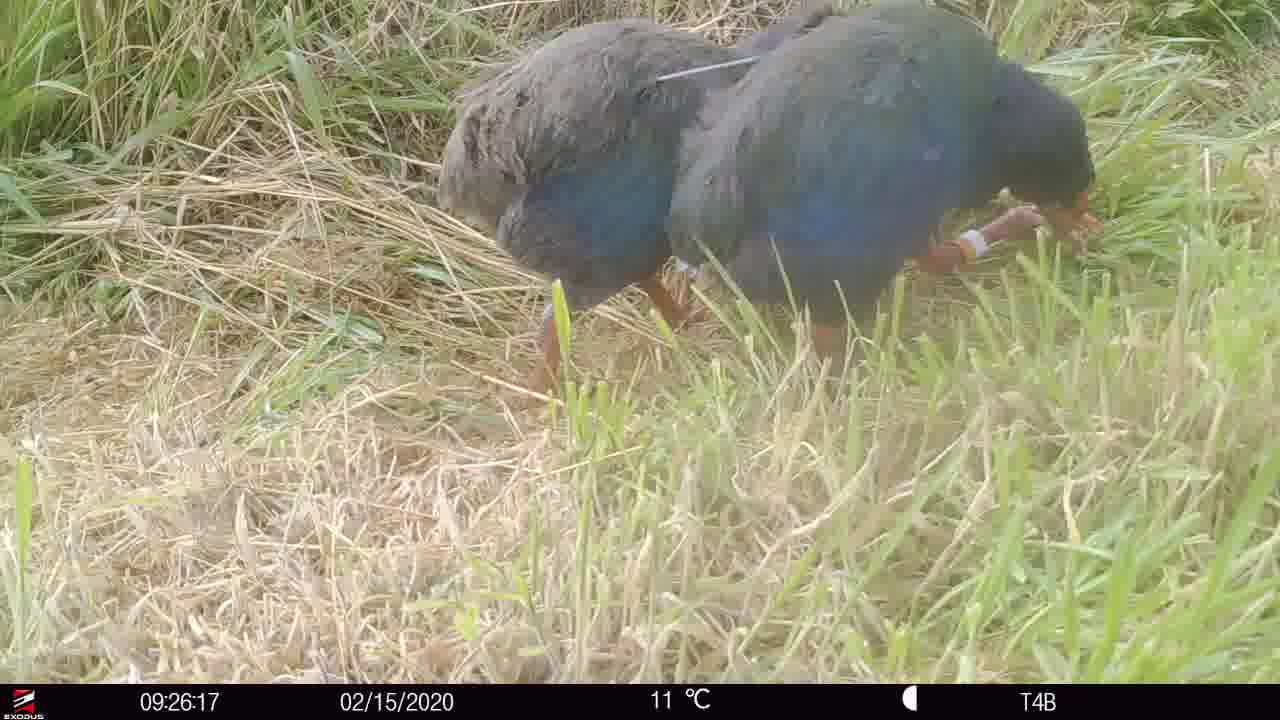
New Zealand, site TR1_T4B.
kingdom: Animalia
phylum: Chordata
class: Aves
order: Gruiformes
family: Rallidae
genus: Porphyrio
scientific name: Porphyrio mantelli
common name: takahe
Takahe (Porphyrio mantelli).